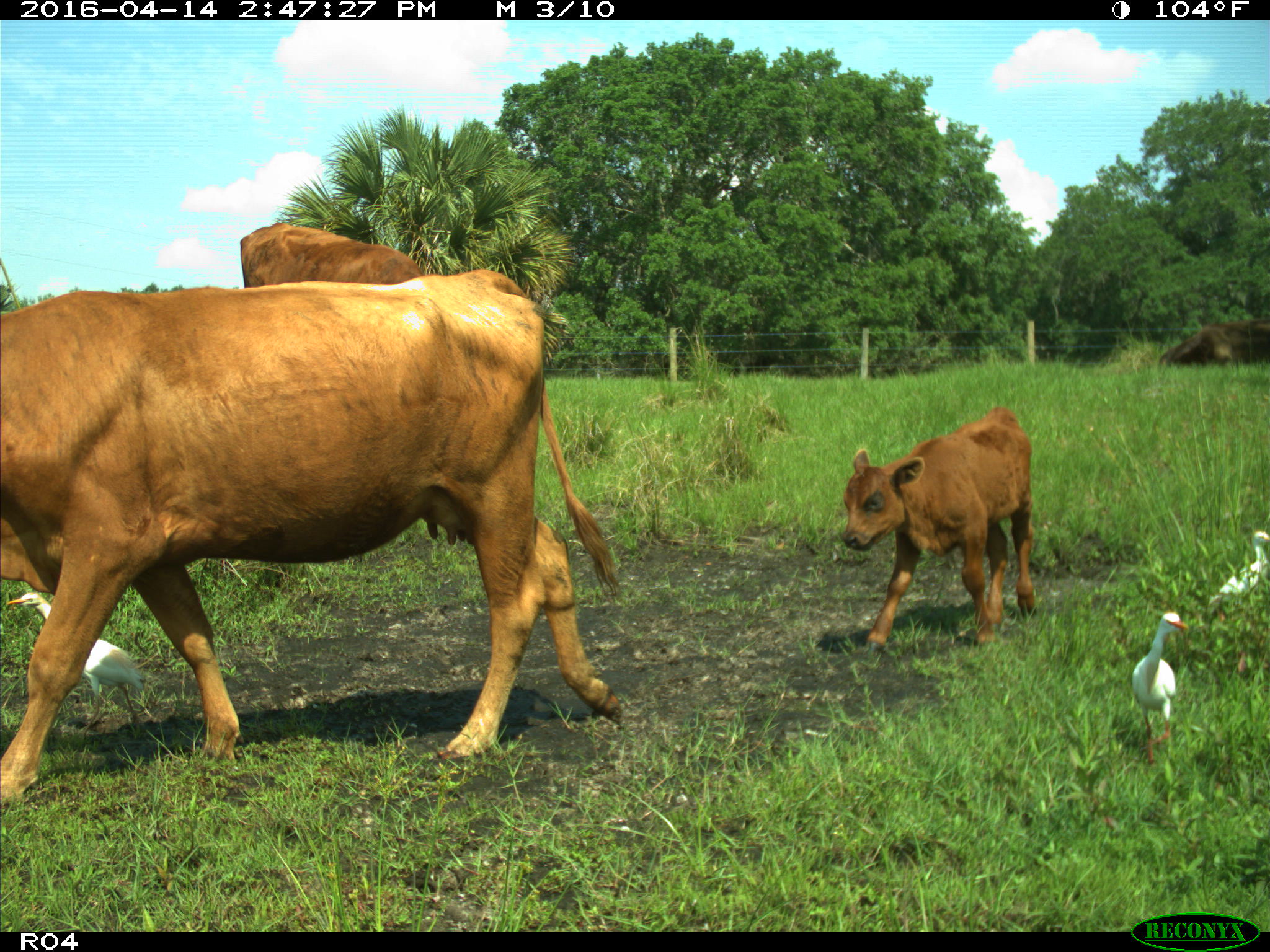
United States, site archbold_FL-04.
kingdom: Animalia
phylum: Chordata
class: Mammalia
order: Artiodactyla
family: Bovidae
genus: Bos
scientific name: Bos taurus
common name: domestic cow